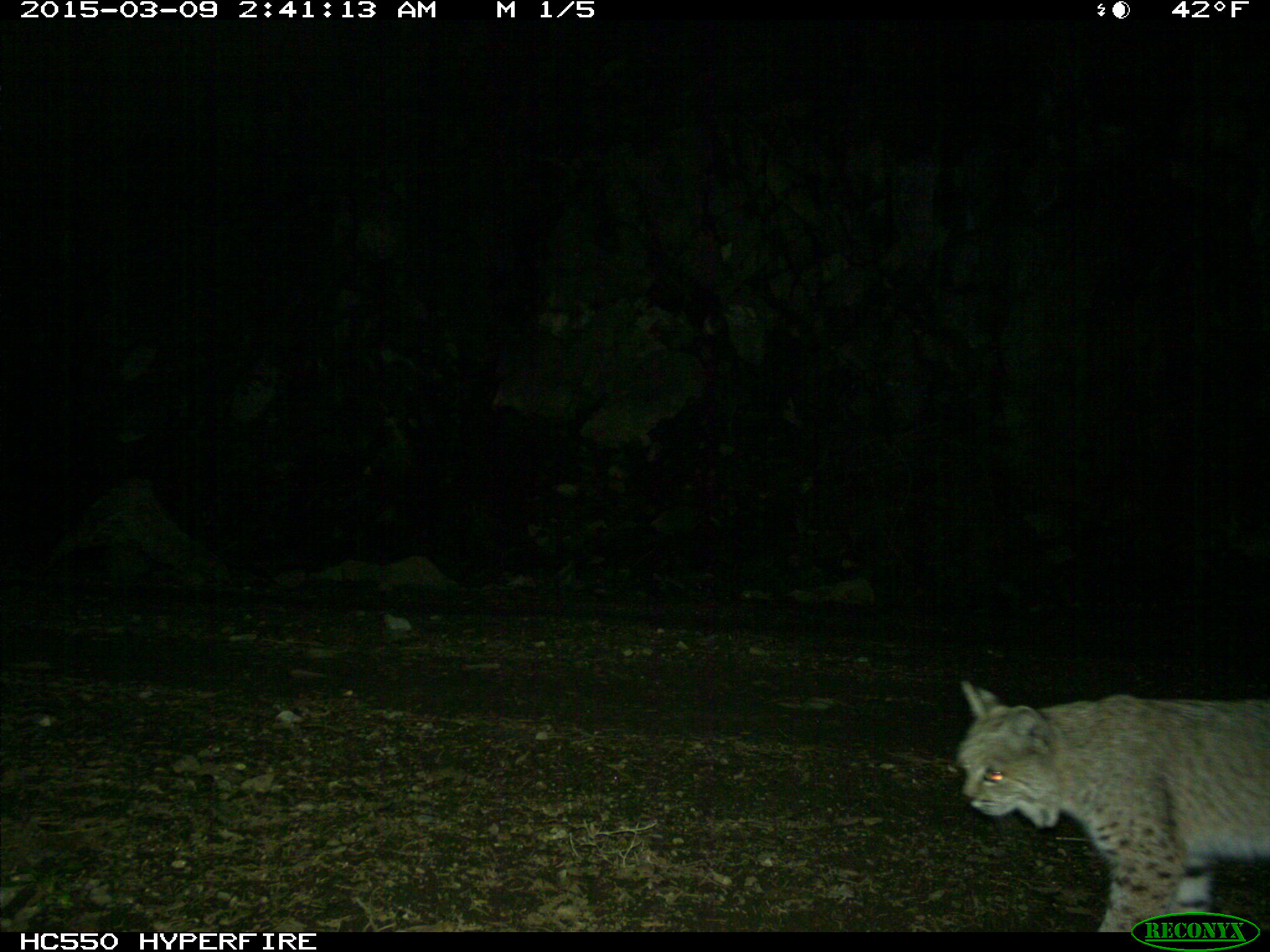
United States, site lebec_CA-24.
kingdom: Animalia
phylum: Chordata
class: Mammalia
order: Carnivora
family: Felidae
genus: Lynx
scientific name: Lynx rufus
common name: bobcat